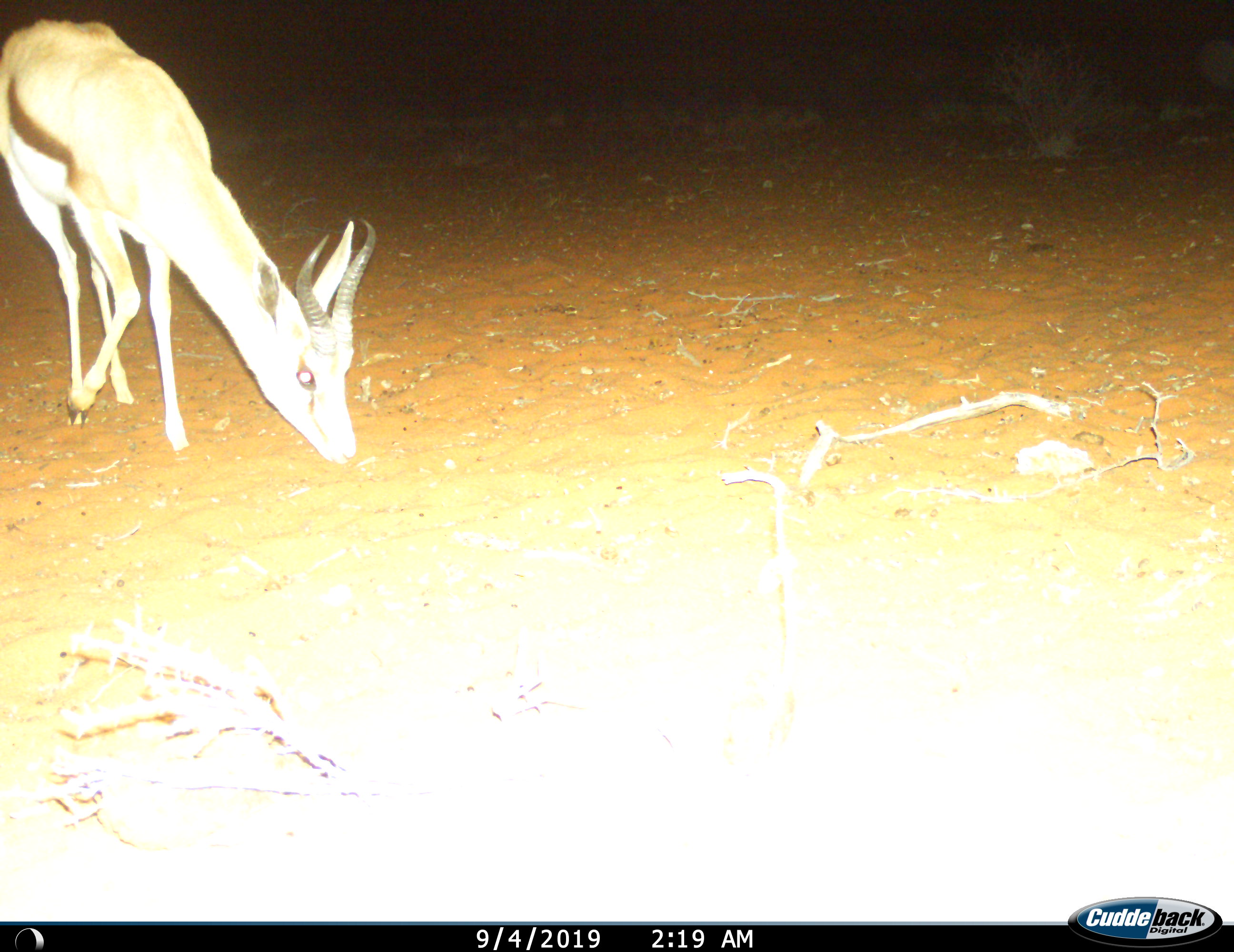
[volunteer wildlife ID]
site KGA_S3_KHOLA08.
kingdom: Animalia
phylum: Chordata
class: Mammalia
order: Artiodactyla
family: Bovidae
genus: Antidorcas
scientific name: Antidorcas marsupialis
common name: springbok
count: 1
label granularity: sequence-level